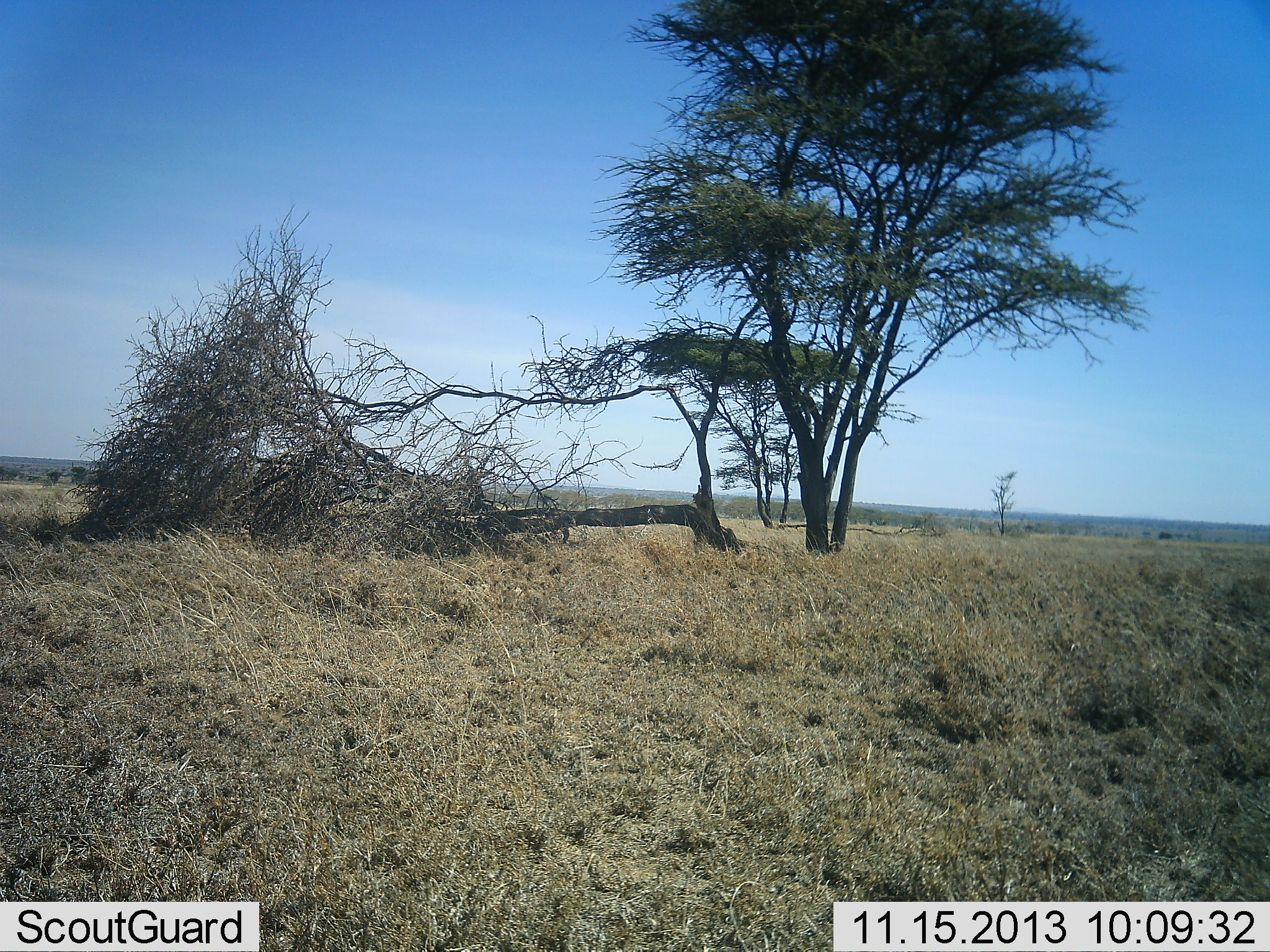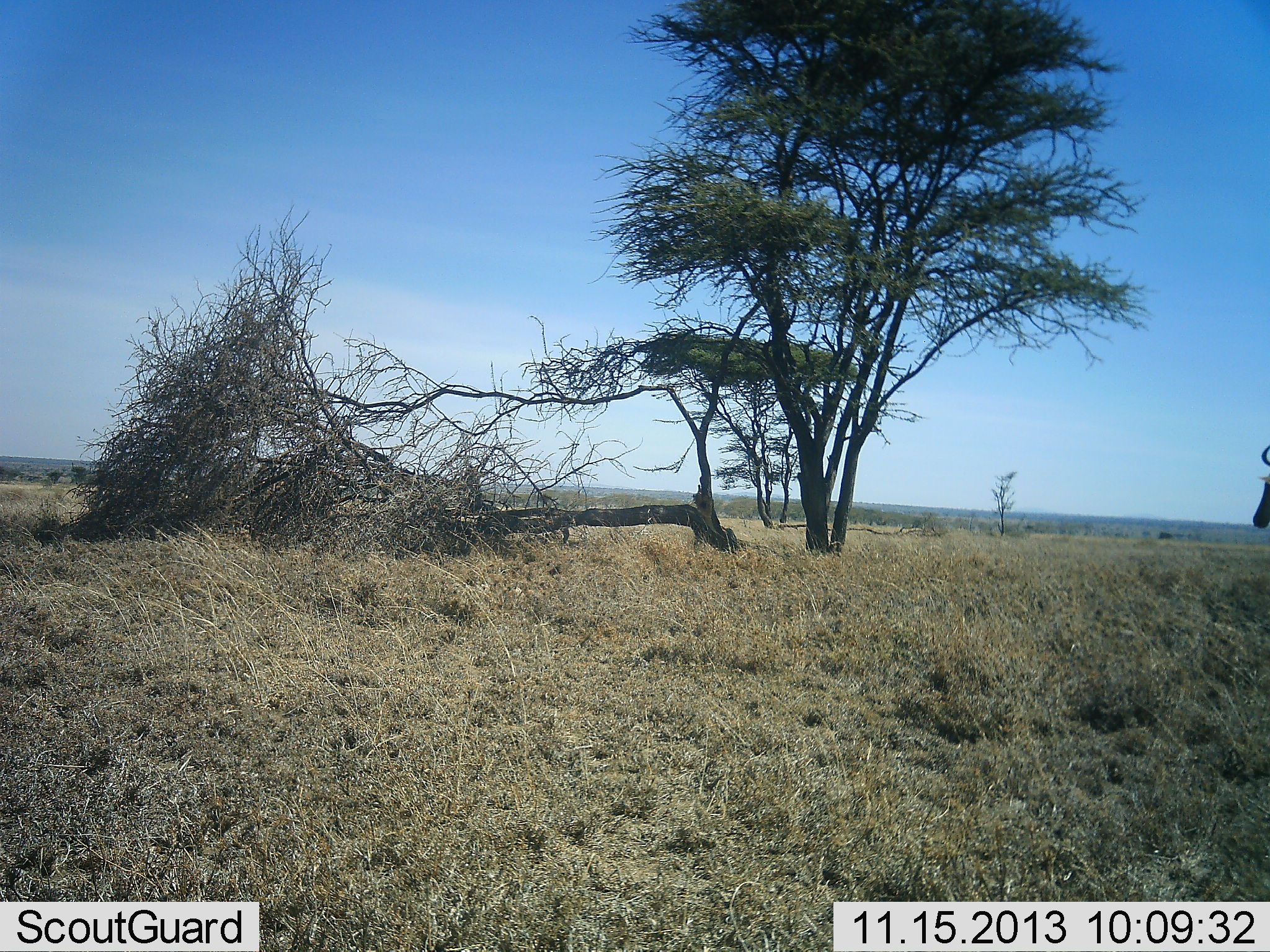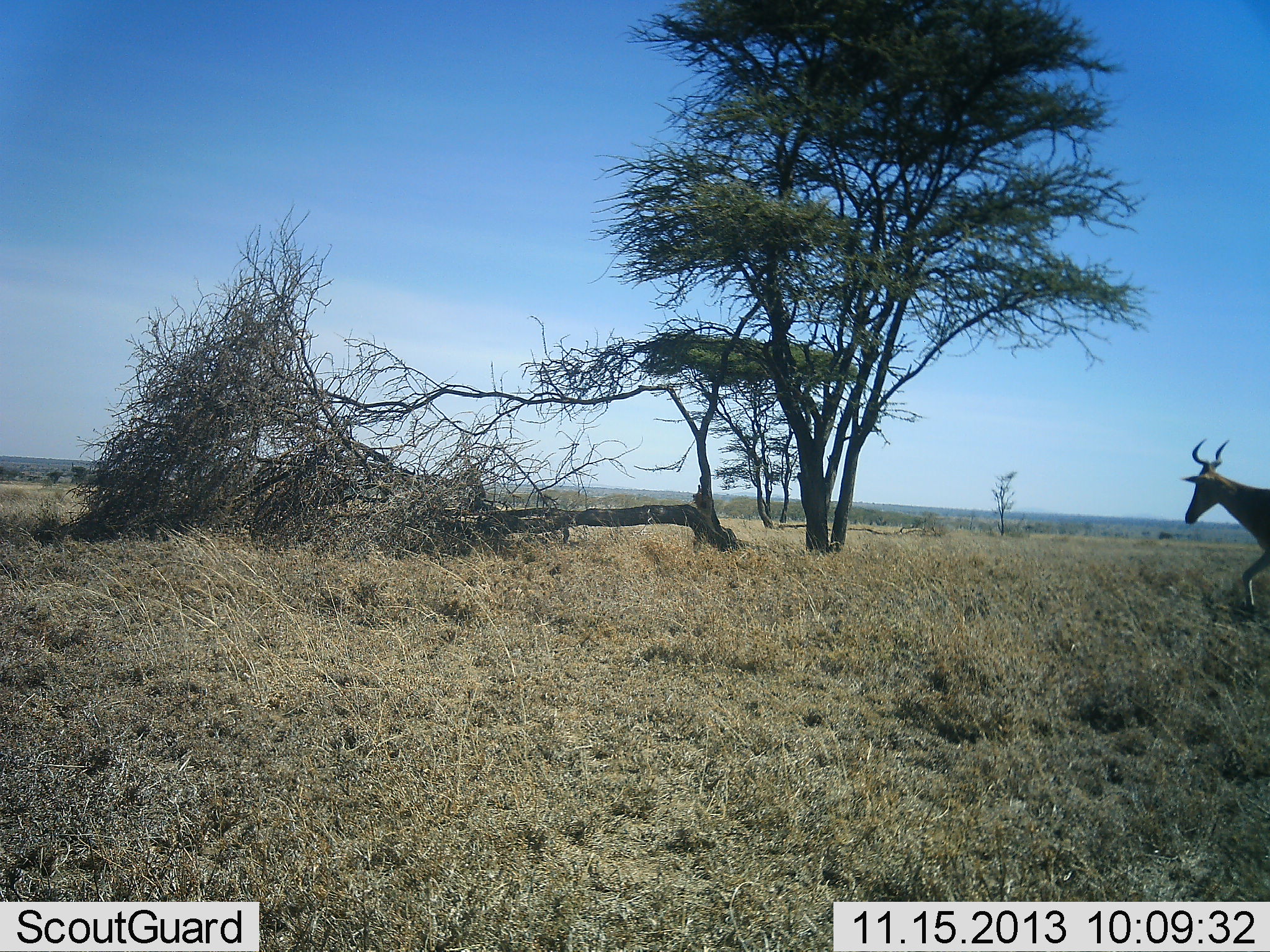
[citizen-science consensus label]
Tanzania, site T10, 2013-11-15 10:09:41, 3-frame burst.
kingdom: Animalia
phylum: Chordata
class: Mammalia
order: Artiodactyla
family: Bovidae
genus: Alcelaphus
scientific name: Alcelaphus buselaphus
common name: hartebeest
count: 1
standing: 0%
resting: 0%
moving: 100%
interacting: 0%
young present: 0%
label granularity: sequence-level